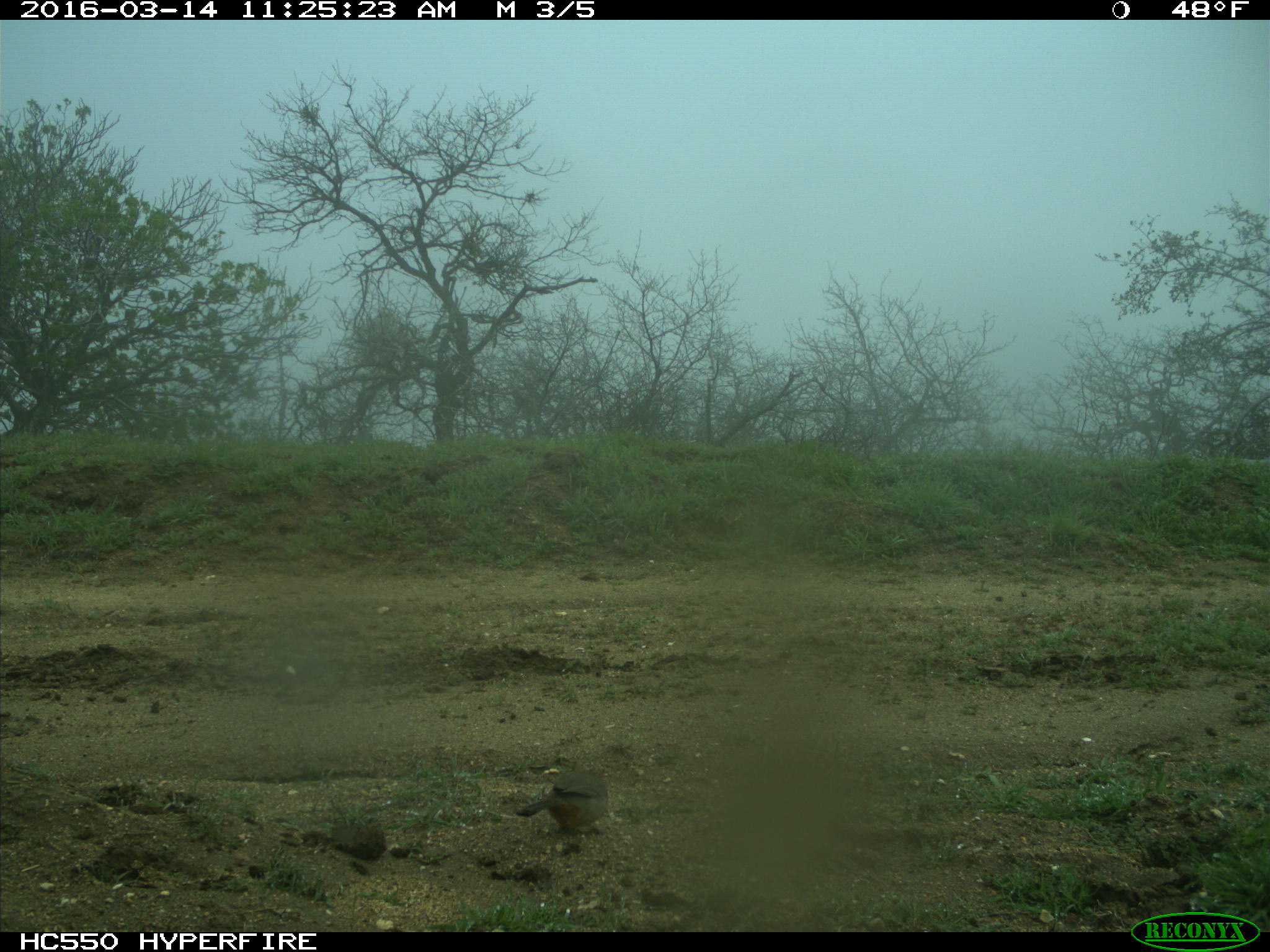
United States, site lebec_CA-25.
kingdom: Animalia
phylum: Chordata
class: Aves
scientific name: Aves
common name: birds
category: unidentified bird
Unidentified bird (birds) (Aves).